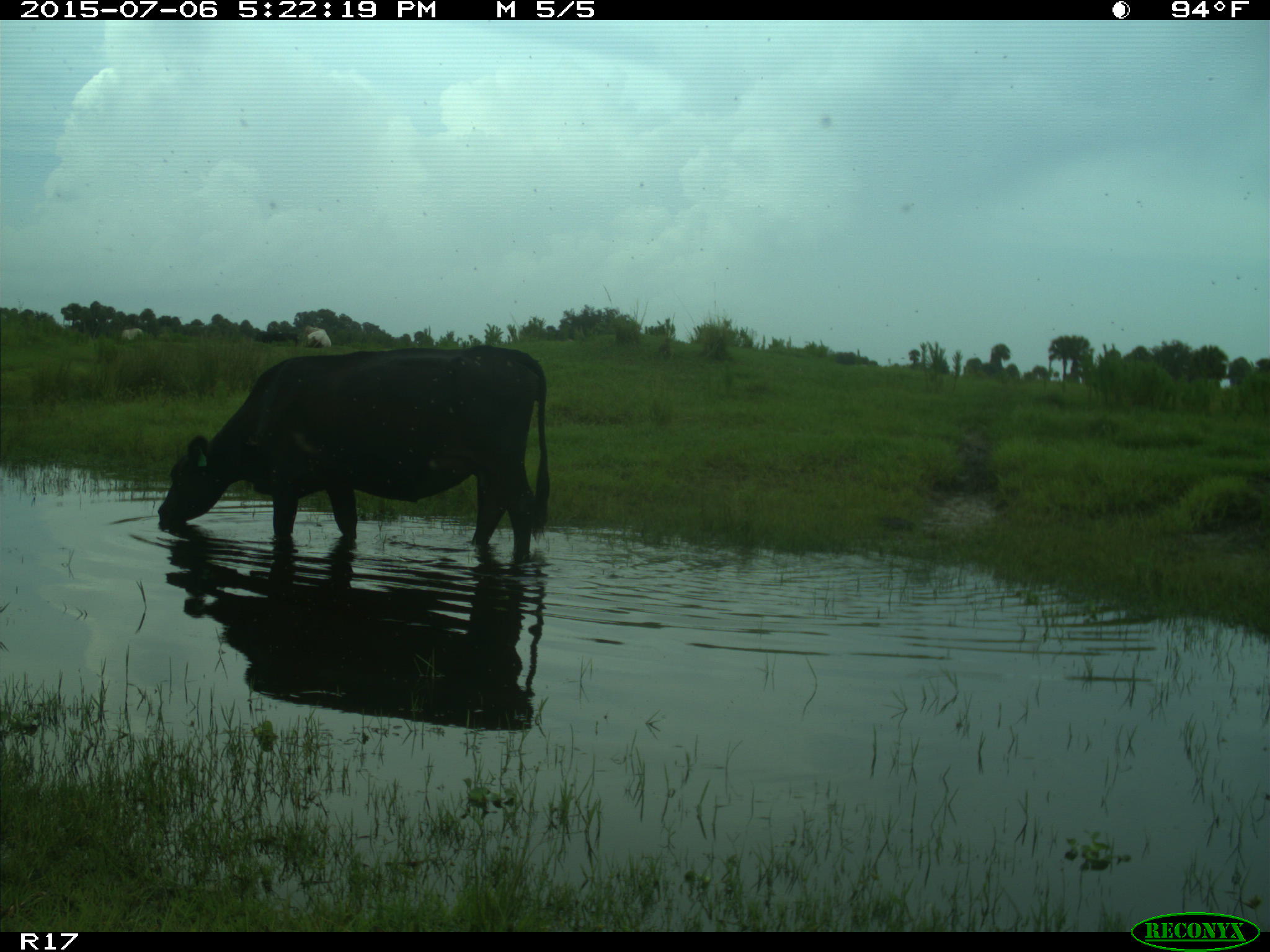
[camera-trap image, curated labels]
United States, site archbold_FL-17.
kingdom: Animalia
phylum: Chordata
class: Mammalia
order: Artiodactyla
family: Bovidae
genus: Bos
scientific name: Bos taurus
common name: domestic cow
Bos taurus (domestic cow).